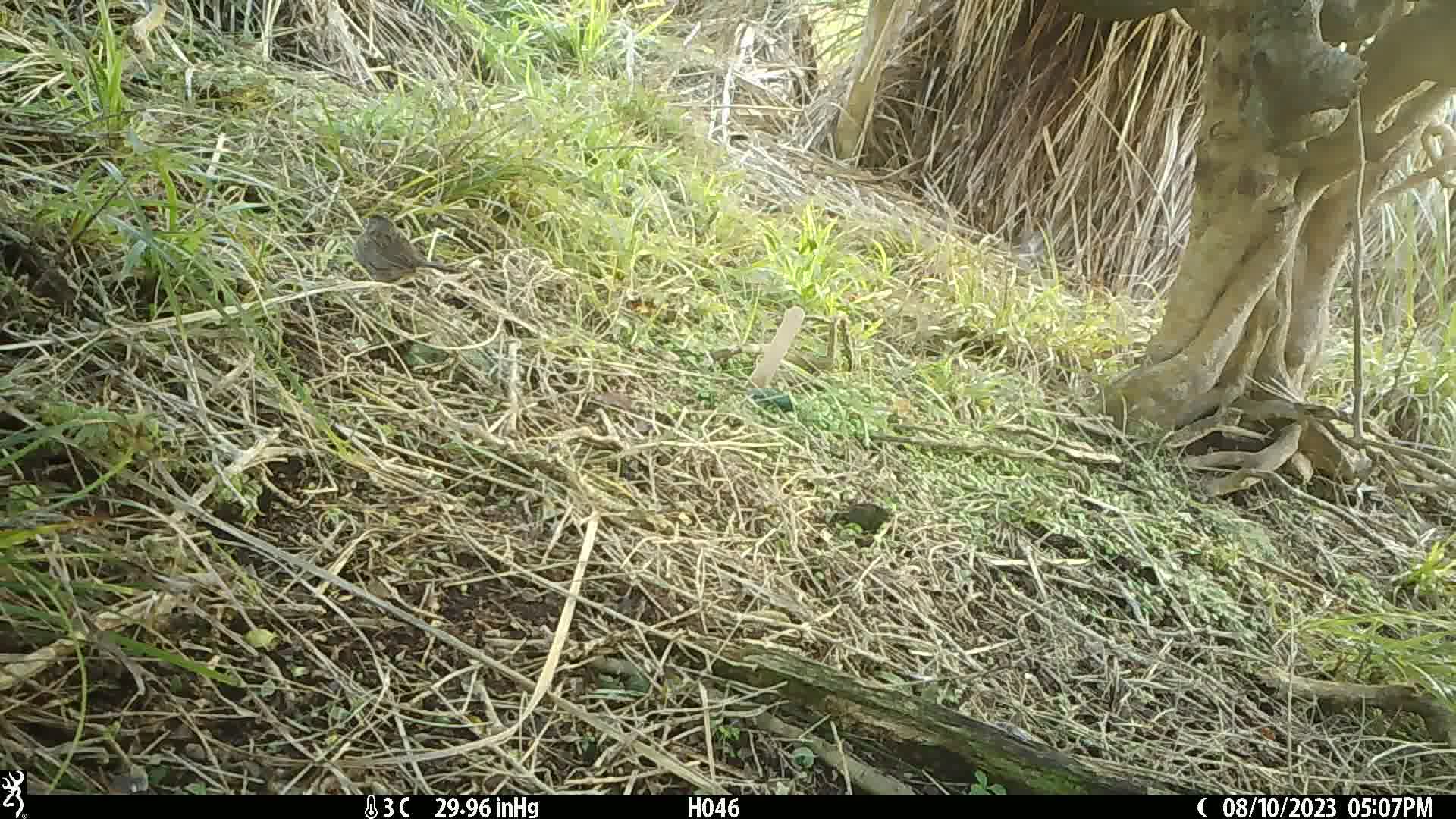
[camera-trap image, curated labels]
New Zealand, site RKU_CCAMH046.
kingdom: Animalia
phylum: Chordata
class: Aves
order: Passeriformes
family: Prunellidae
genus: Prunella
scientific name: Prunella modularis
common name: dunnock